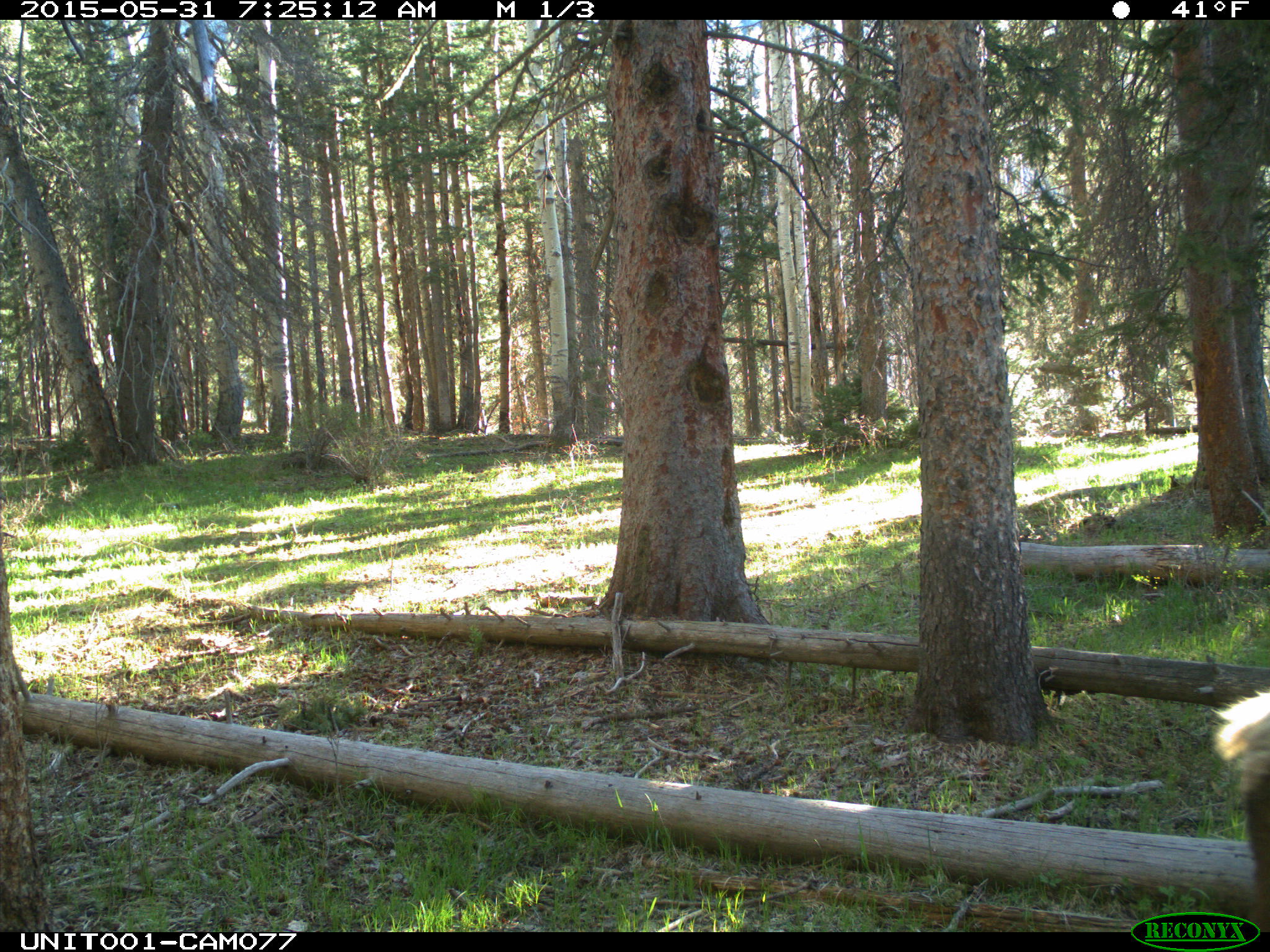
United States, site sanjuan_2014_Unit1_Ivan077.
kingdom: Animalia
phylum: Chordata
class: Mammalia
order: Artiodactyla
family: Cervidae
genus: Cervus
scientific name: Cervus elaphus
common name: red deer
Cervus elaphus (red deer).